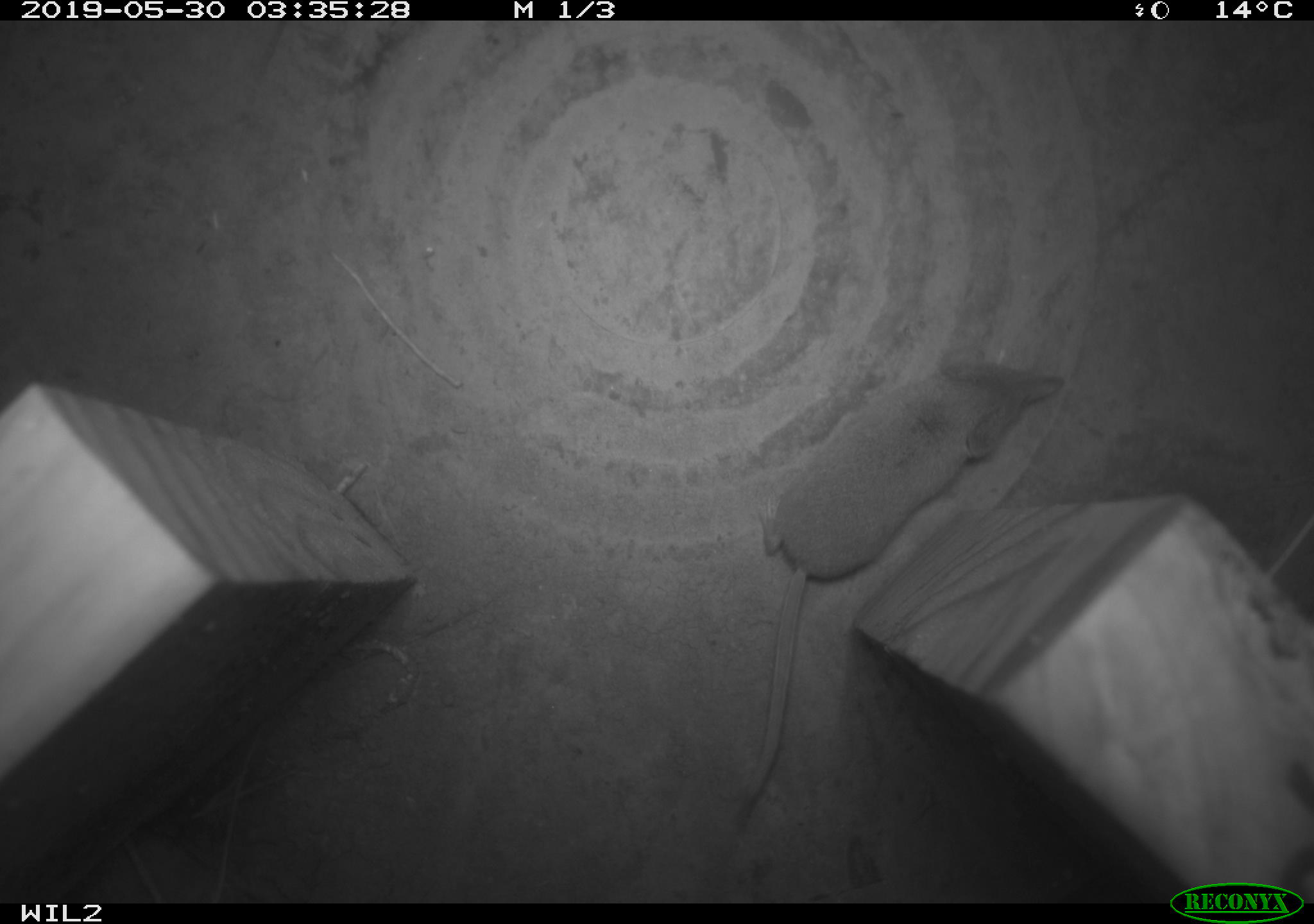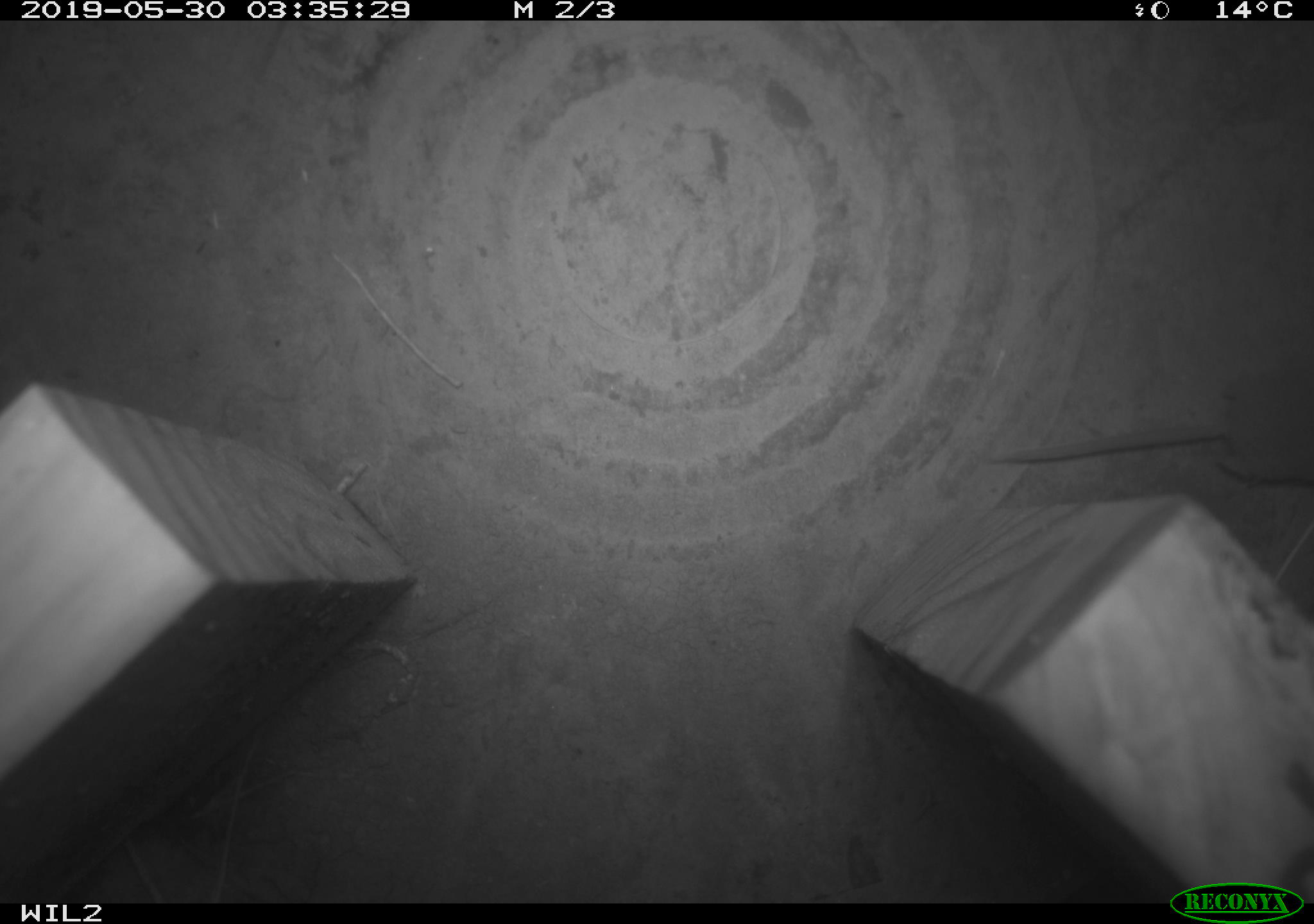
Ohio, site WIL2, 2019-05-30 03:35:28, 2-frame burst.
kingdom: Animalia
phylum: Chordata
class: Mammalia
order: Eulipotyphla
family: Soricidae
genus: Sorex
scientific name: Sorex cinereus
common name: masked shrew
Masked shrew (Sorex cinereus).